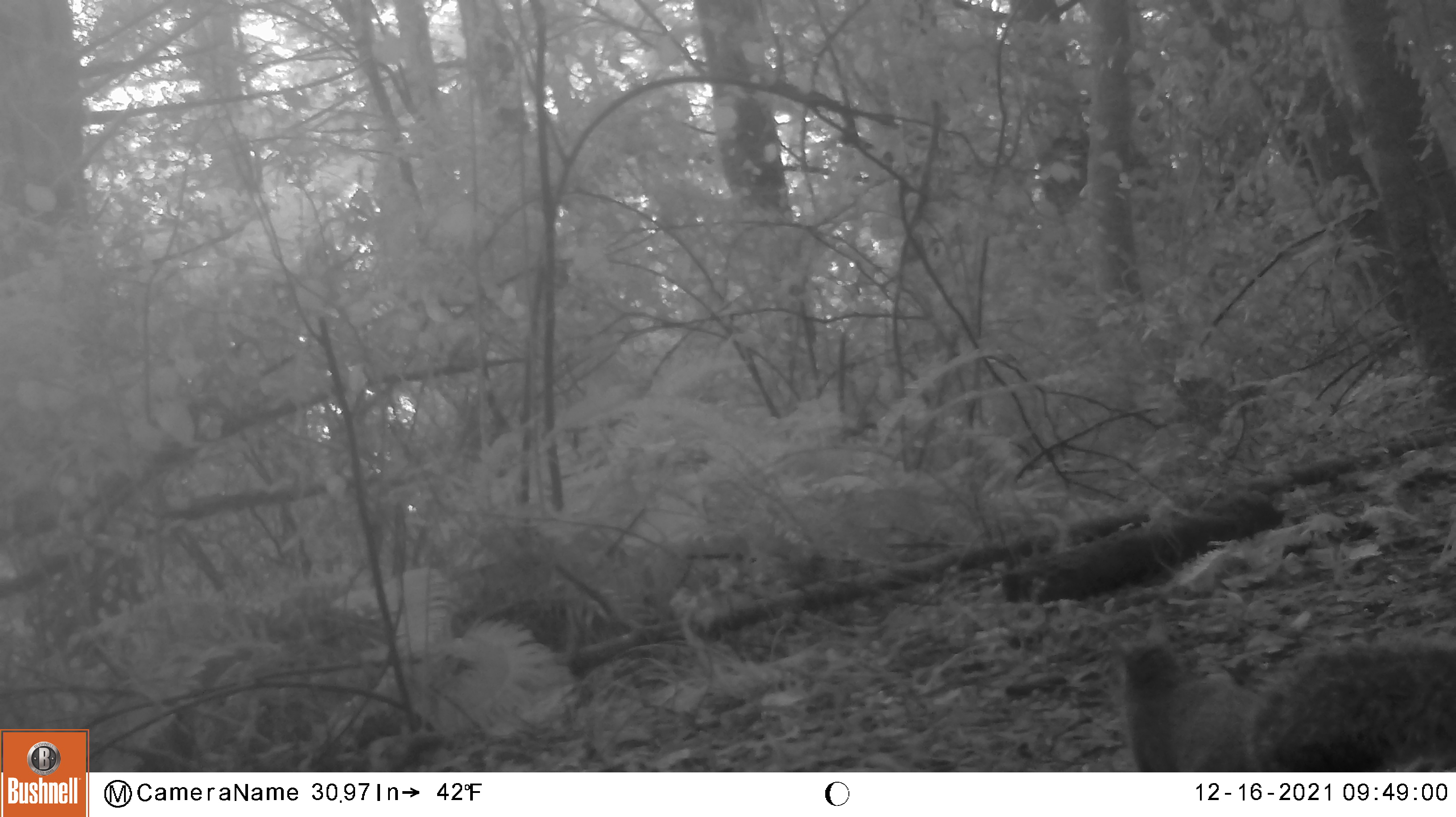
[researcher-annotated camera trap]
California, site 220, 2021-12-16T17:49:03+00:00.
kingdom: Animalia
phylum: Chordata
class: Mammalia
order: Rodentia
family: Sciuridae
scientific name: Sciuridae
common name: squirrel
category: unknown squirrel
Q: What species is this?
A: Unknown squirrel (squirrel) (Sciuridae).